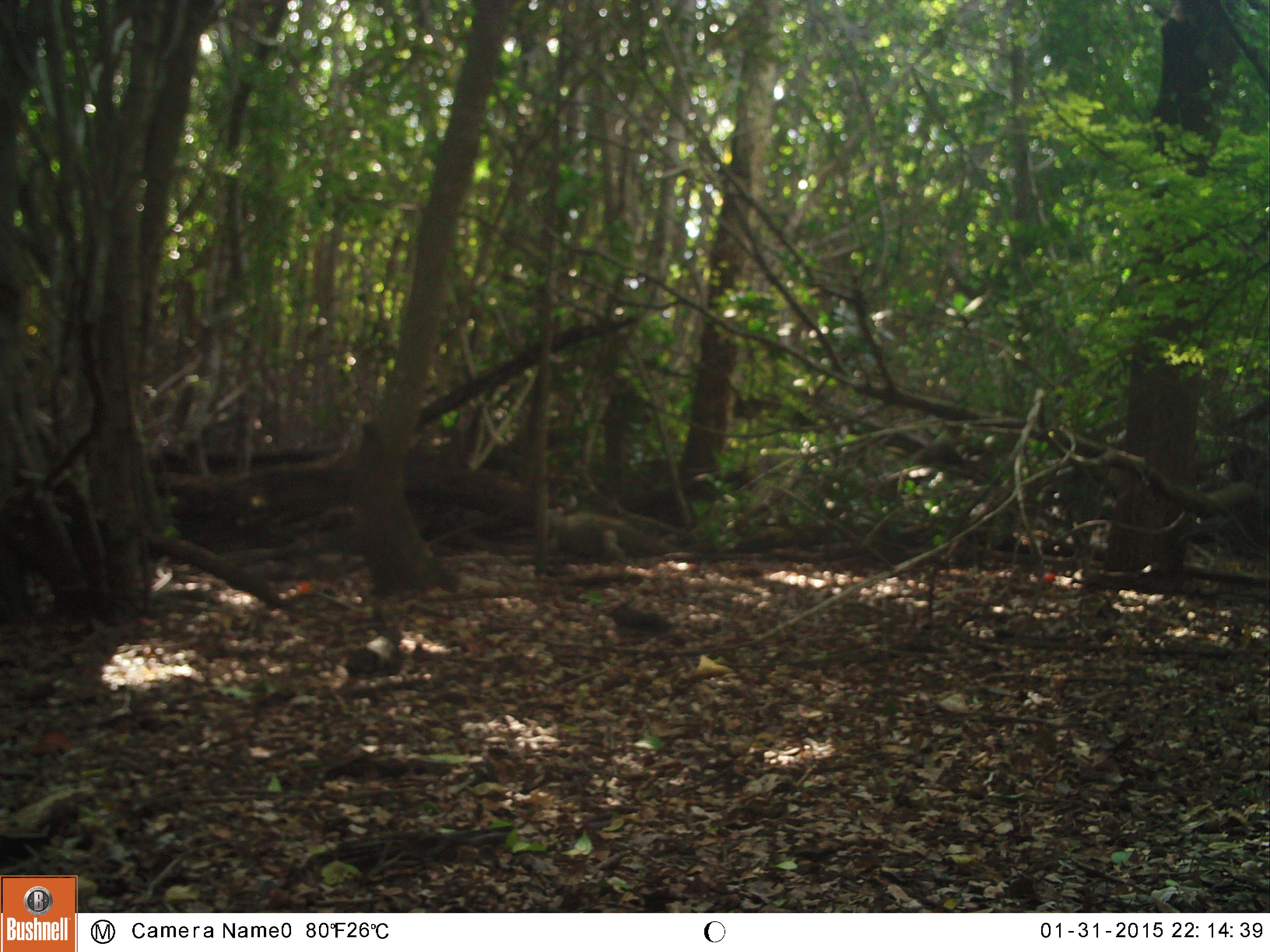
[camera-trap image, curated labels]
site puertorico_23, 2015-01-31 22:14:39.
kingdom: Animalia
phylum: Chordata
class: Reptilia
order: Squamata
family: Iguanidae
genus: Iguana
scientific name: Iguana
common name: typical iguanas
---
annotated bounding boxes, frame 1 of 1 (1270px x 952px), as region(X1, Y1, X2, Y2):
iguana: region(541, 508, 667, 566)